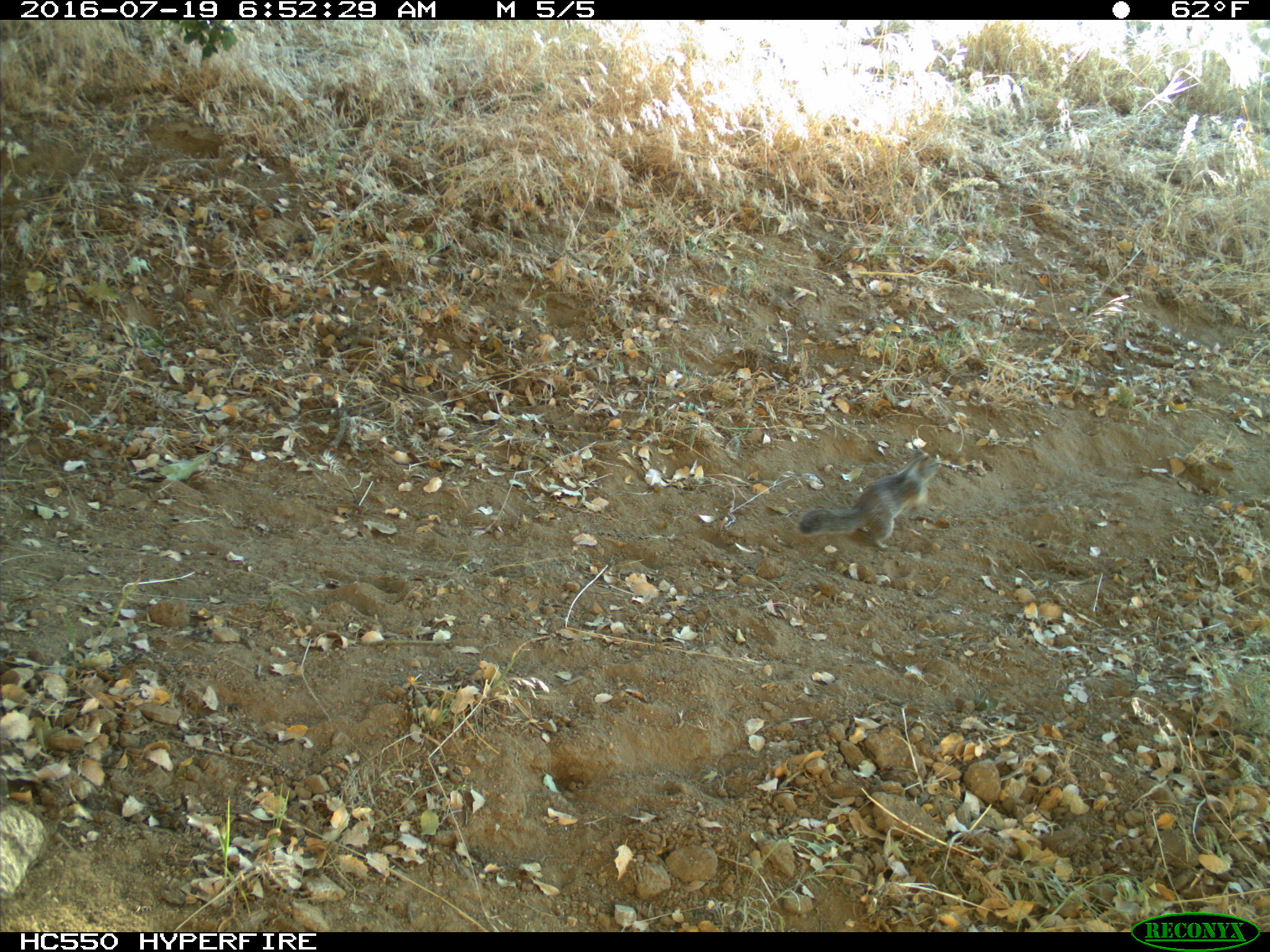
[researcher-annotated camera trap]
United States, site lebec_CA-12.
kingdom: Animalia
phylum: Chordata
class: Mammalia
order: Rodentia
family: Sciuridae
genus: Otospermophilus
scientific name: Otospermophilus beecheyi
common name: california ground squirrel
Otospermophilus beecheyi (california ground squirrel).